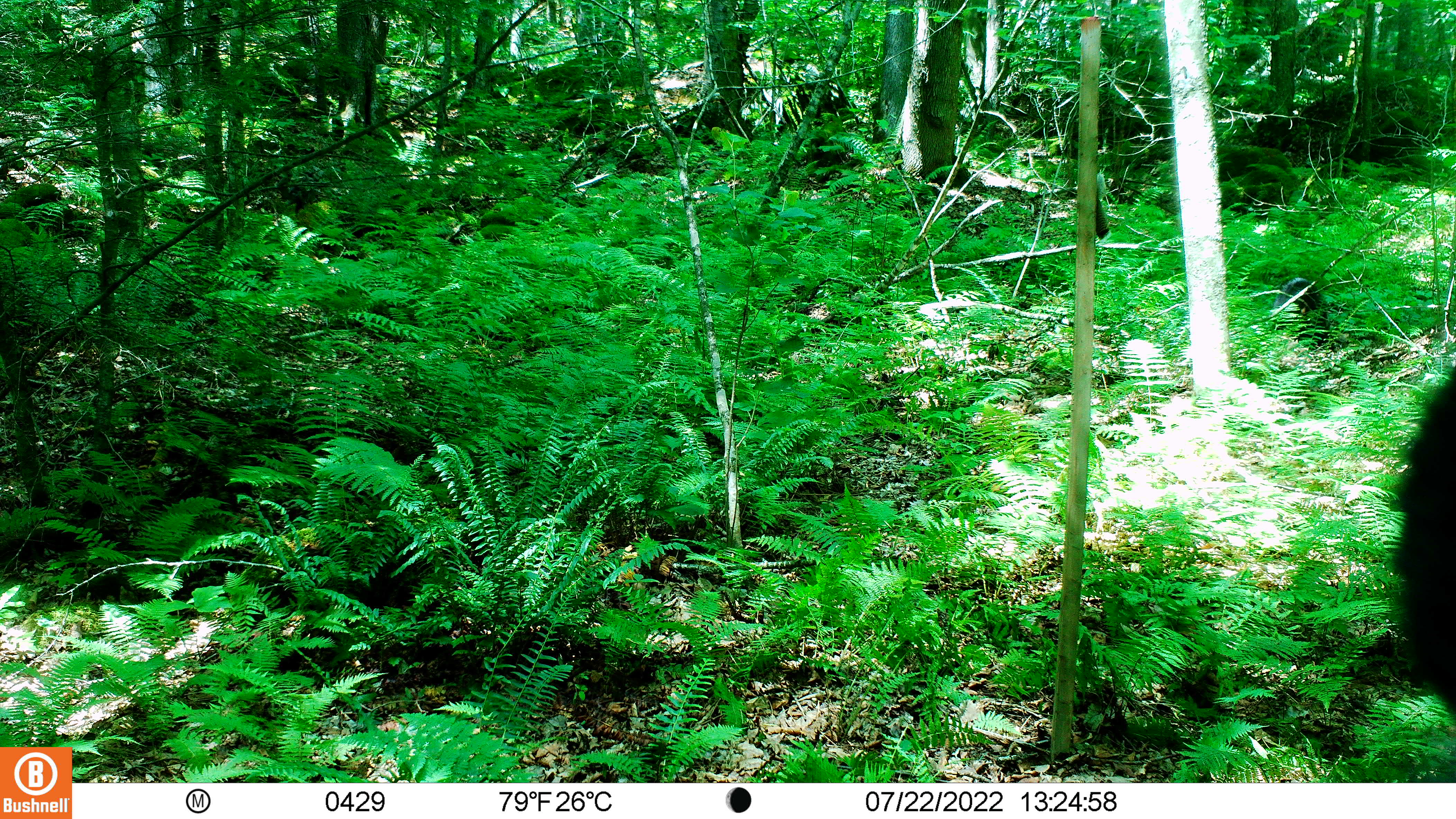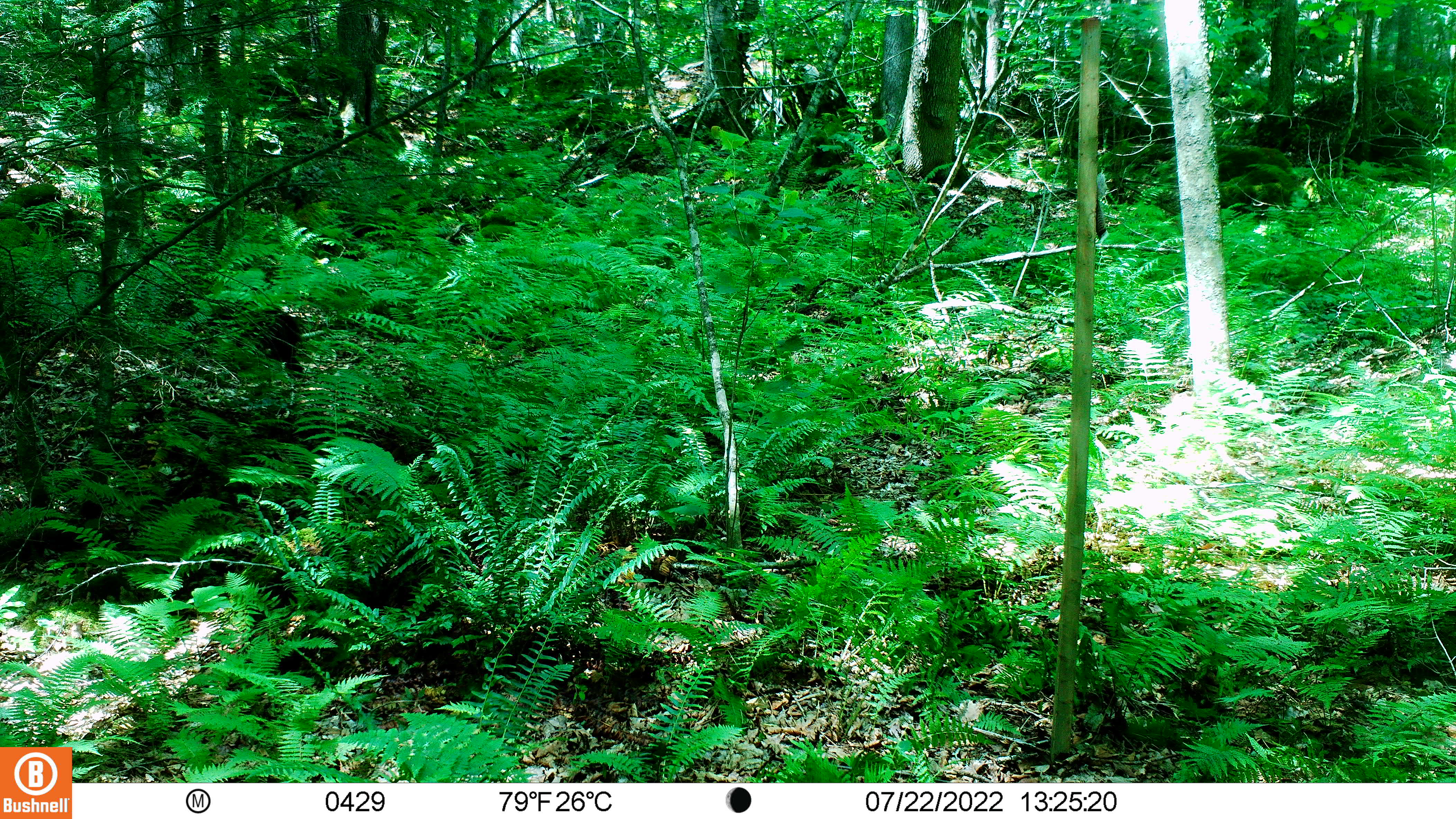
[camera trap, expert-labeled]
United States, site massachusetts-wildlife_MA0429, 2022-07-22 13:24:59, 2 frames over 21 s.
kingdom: Animalia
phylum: Chordata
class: Mammalia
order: Carnivora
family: Ursidae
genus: Ursus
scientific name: Ursus americanus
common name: black bear